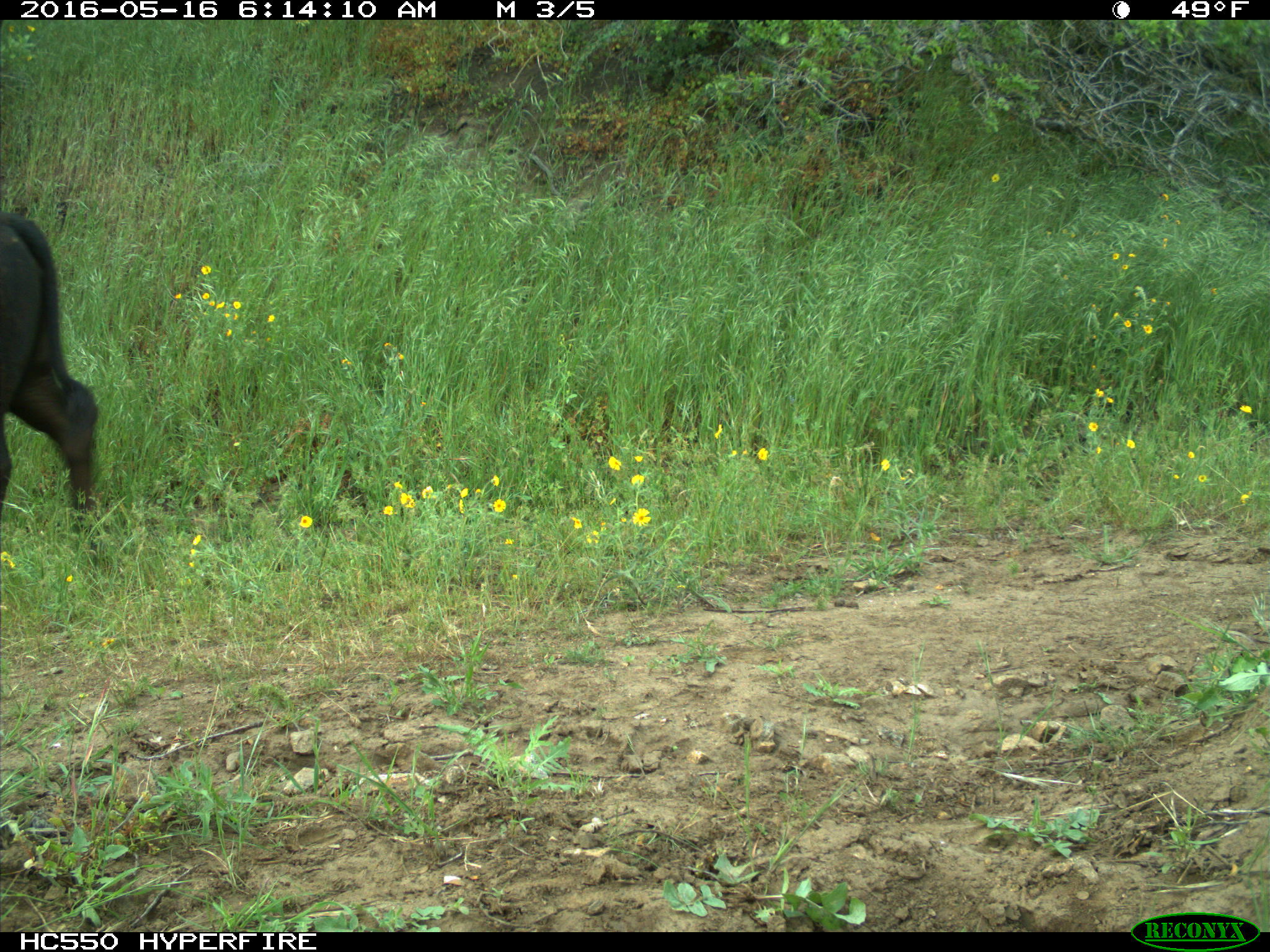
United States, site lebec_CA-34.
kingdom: Animalia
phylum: Chordata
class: Mammalia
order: Artiodactyla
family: Bovidae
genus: Bos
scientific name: Bos taurus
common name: domestic cow